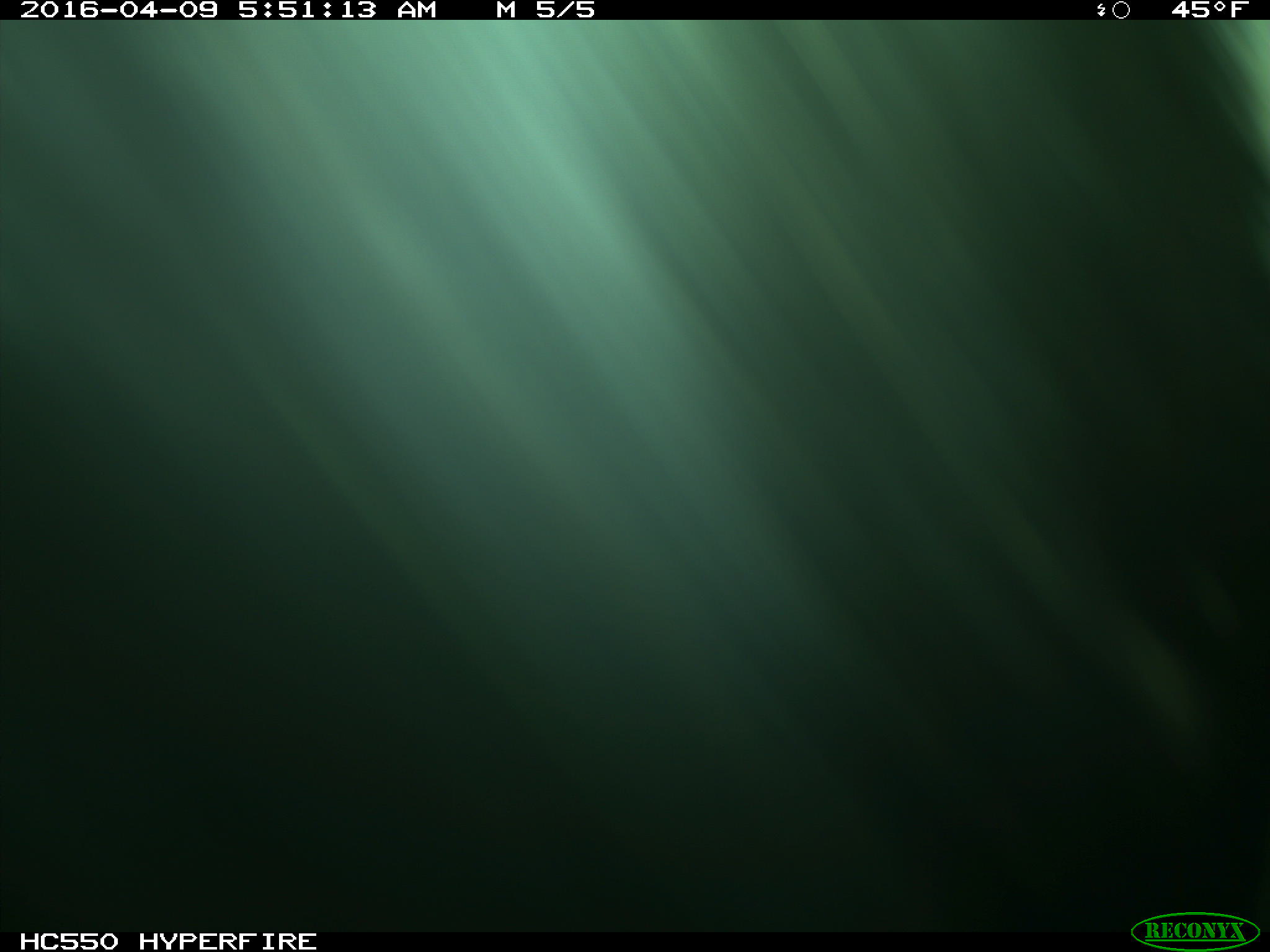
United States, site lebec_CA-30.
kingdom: Animalia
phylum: Chordata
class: Mammalia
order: Artiodactyla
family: Bovidae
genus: Bos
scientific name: Bos taurus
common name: domestic cow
Bos taurus (domestic cow).